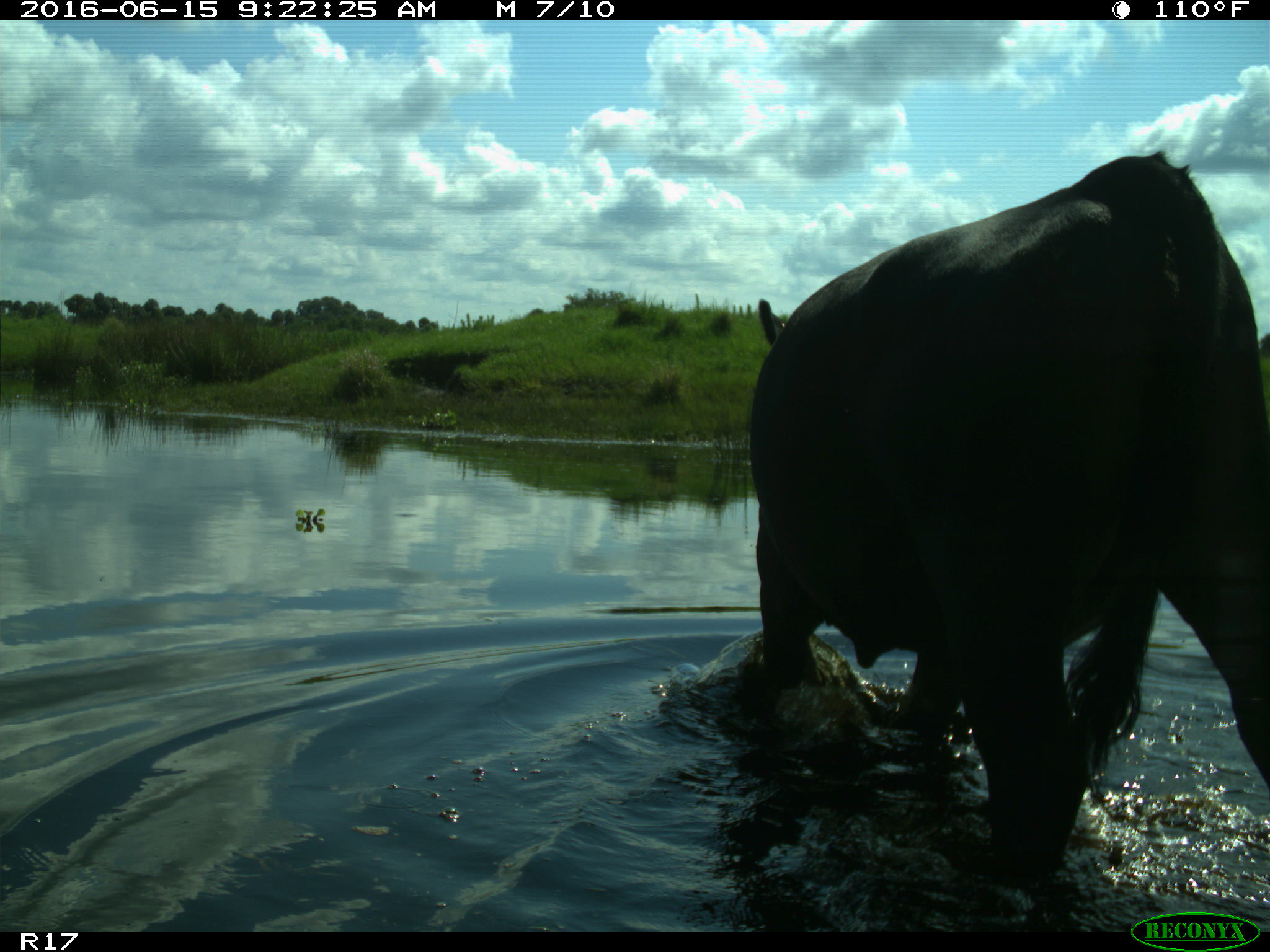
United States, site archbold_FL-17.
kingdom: Animalia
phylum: Chordata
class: Mammalia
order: Artiodactyla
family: Bovidae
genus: Bos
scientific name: Bos taurus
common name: domestic cow